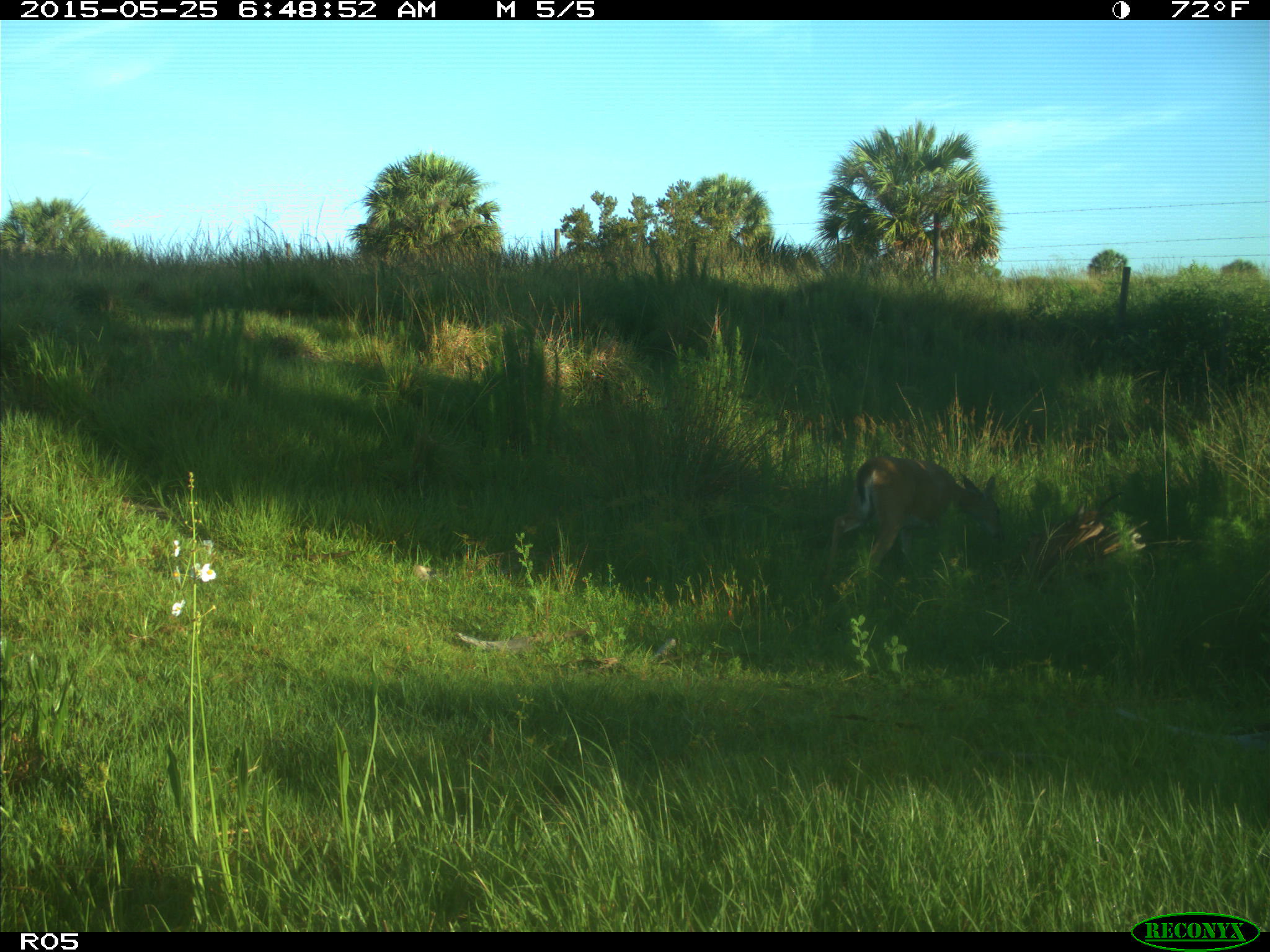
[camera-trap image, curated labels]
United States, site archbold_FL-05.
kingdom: Animalia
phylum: Chordata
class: Mammalia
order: Artiodactyla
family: Cervidae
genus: Odocoileus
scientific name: Odocoileus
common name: deer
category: unidentified deer